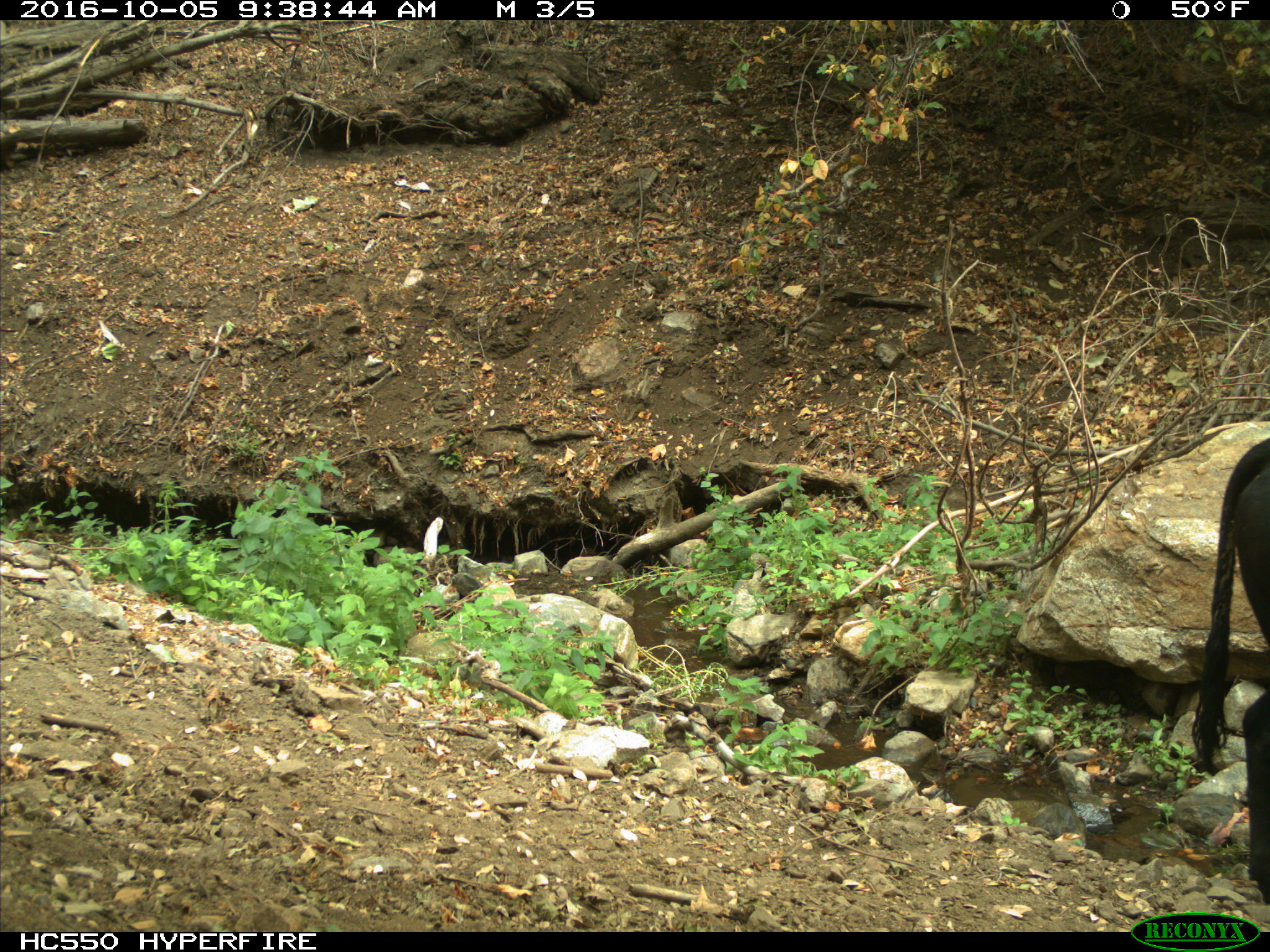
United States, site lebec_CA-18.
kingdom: Animalia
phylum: Chordata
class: Mammalia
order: Artiodactyla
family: Bovidae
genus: Bos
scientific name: Bos taurus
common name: domestic cow